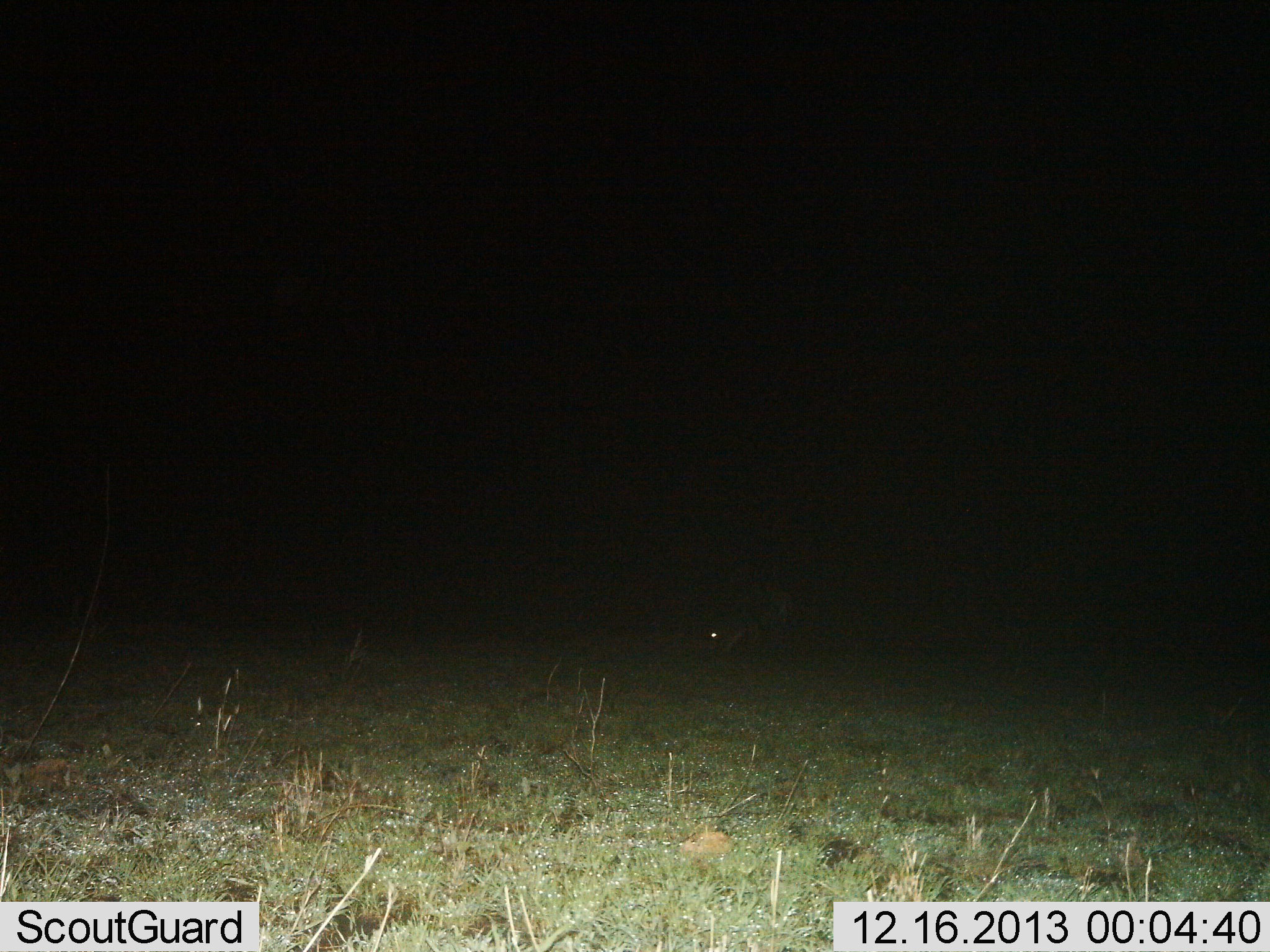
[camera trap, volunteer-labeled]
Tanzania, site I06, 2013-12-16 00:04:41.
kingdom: Animalia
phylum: Chordata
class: Mammalia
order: Artiodactyla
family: Bovidae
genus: Connochaetes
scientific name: Connochaetes taurinus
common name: blue wildebeest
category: wildebeest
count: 1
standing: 17%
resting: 0%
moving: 0%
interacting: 0%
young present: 0%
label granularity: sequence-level